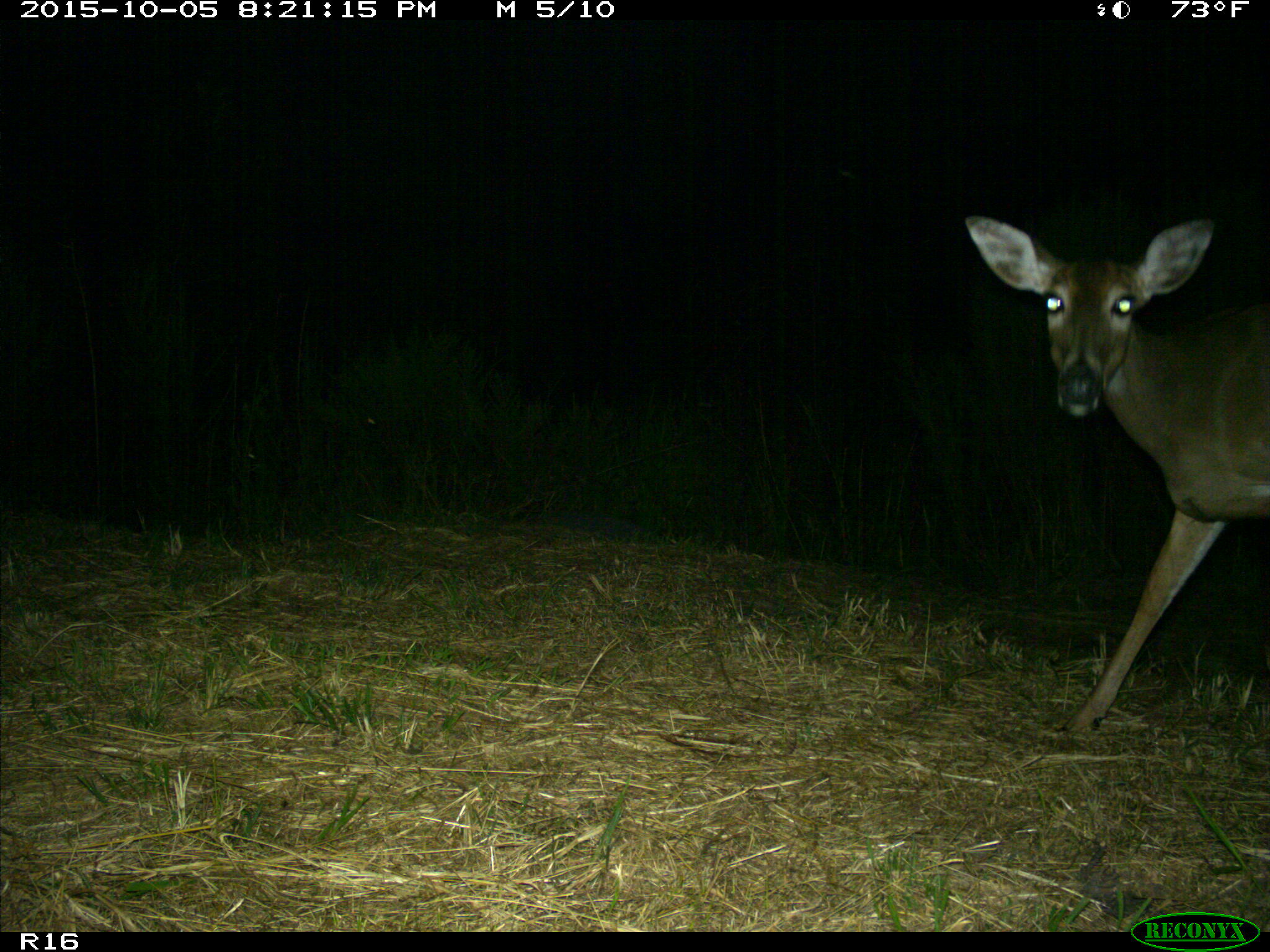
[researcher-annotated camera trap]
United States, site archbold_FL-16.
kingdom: Animalia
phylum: Chordata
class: Mammalia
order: Artiodactyla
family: Cervidae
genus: Odocoileus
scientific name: Odocoileus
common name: deer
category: unidentified deer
Unidentified deer (deer) (Odocoileus).